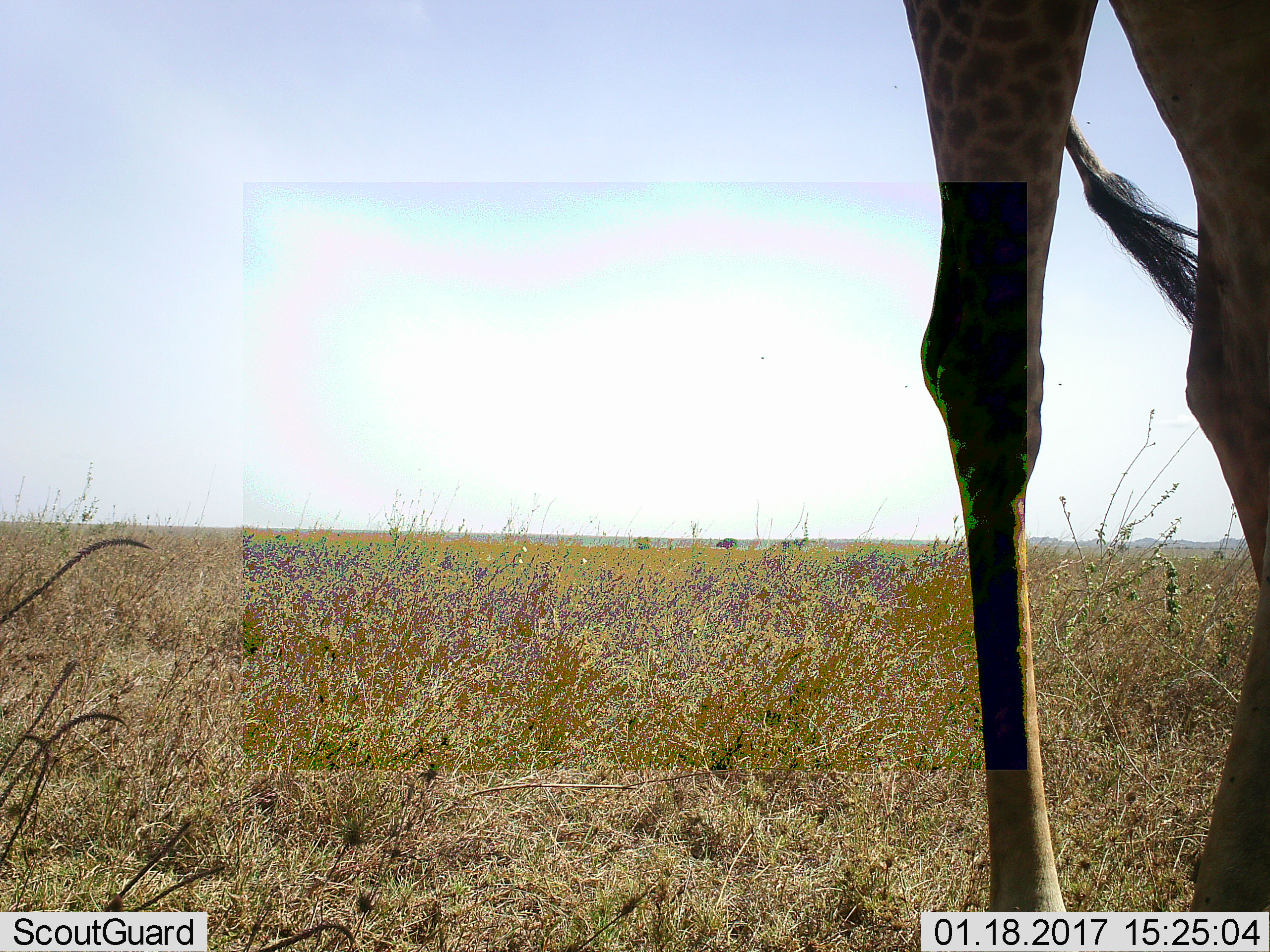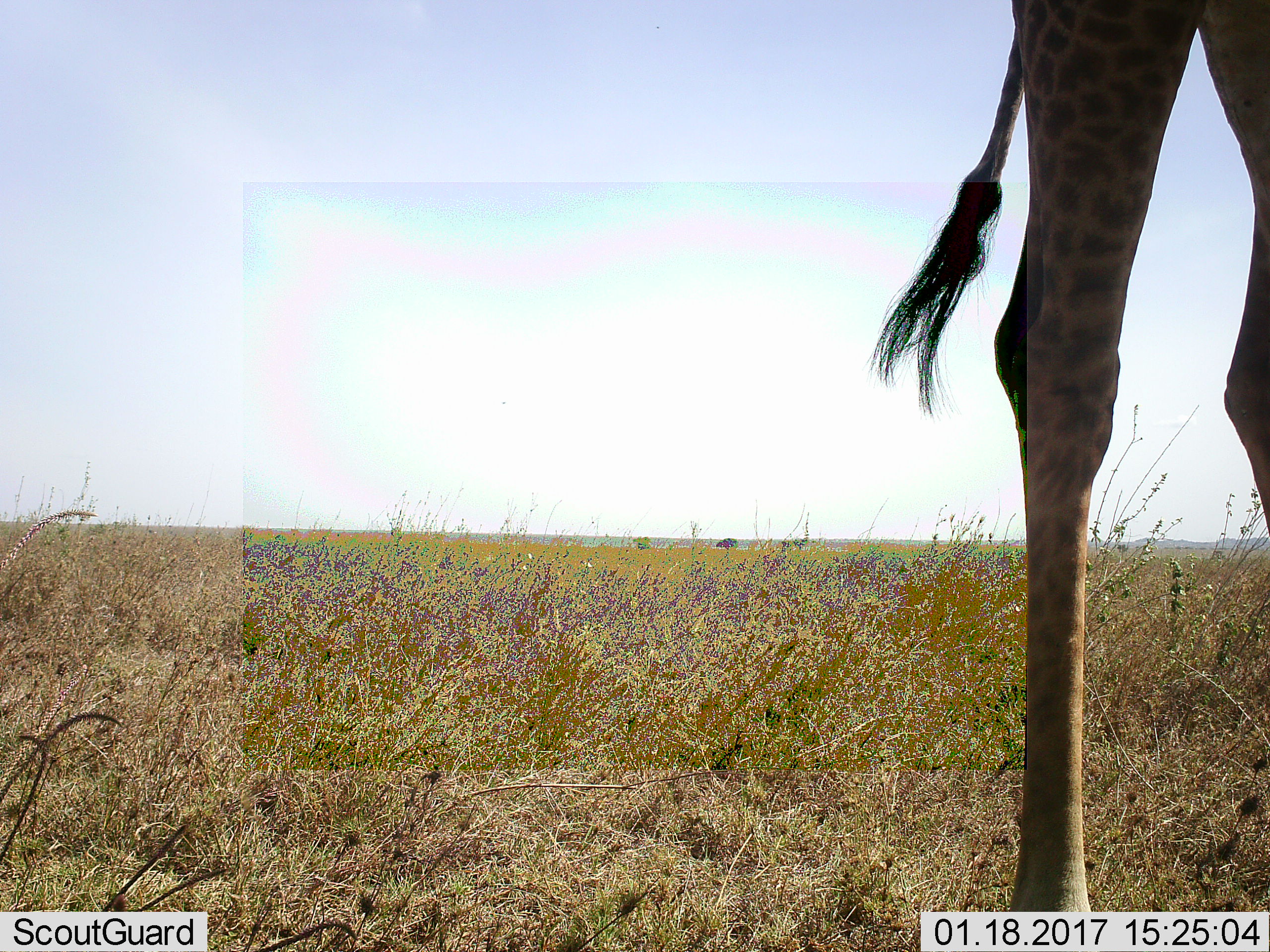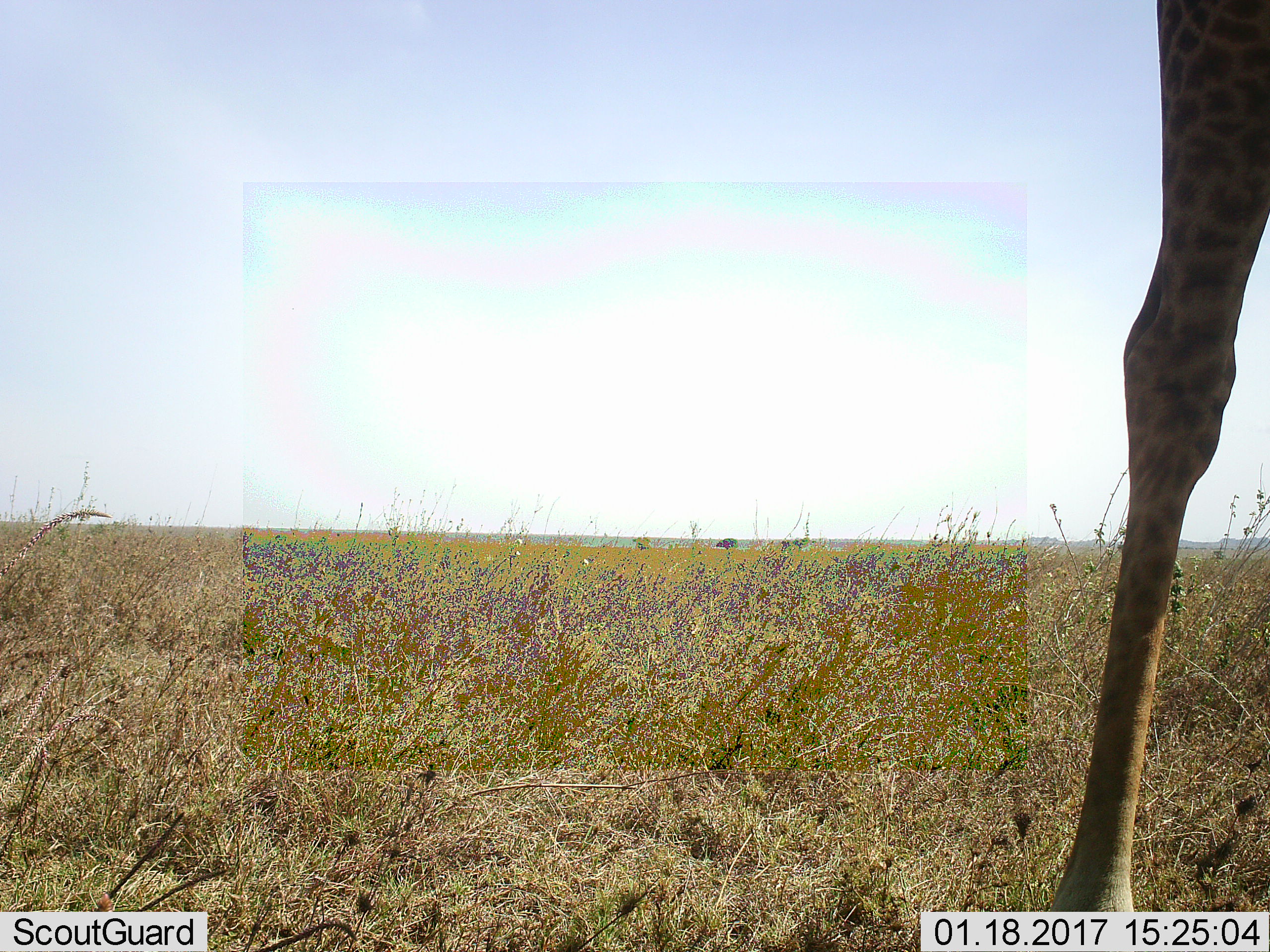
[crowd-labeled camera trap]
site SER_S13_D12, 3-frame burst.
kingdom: Animalia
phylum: Chordata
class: Mammalia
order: Artiodactyla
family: Giraffidae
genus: Giraffa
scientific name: Giraffa camelopardalis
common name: giraffe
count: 1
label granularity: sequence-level